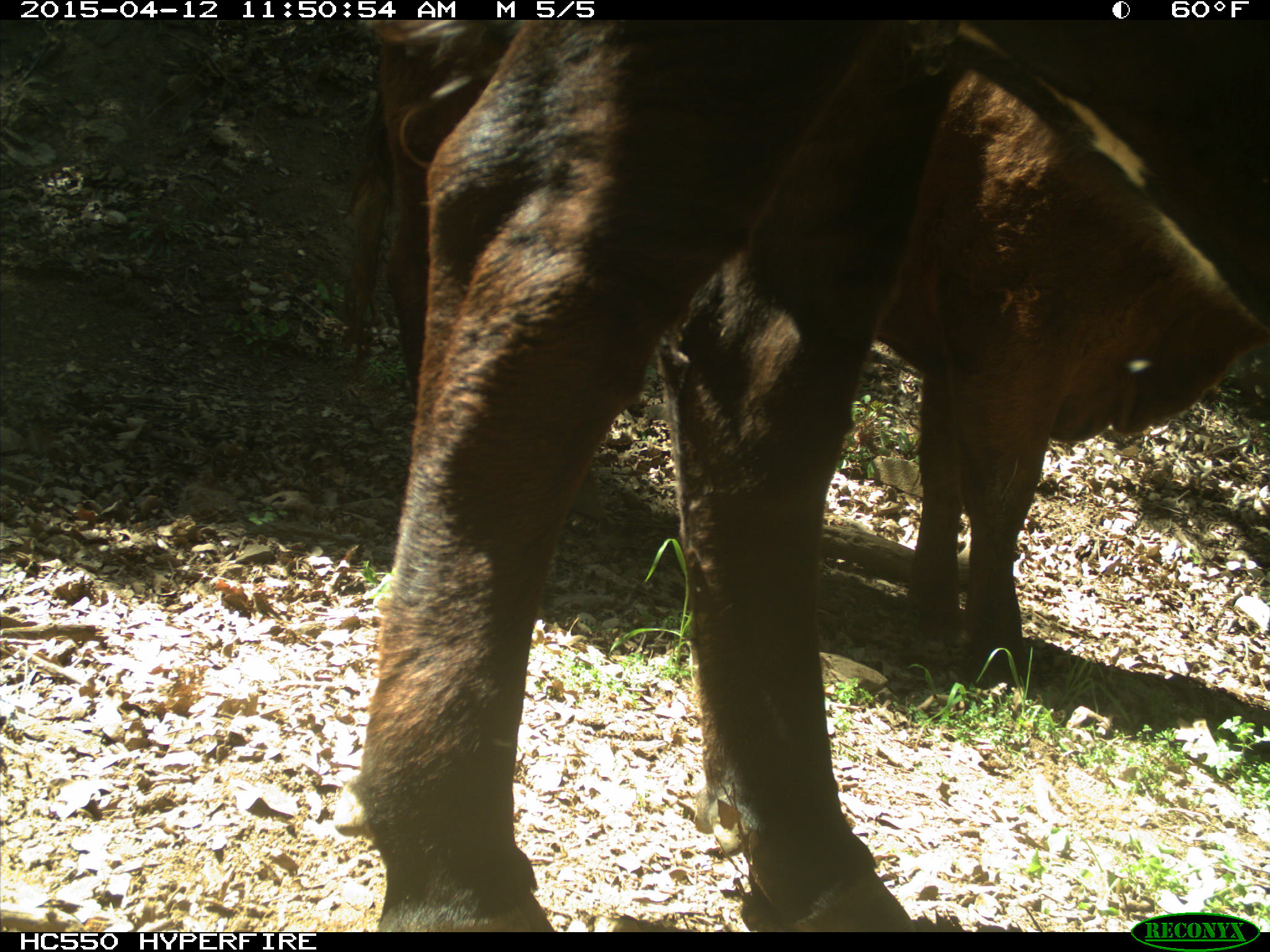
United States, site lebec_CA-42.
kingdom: Animalia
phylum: Chordata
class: Mammalia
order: Artiodactyla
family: Bovidae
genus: Bos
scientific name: Bos taurus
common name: domestic cow